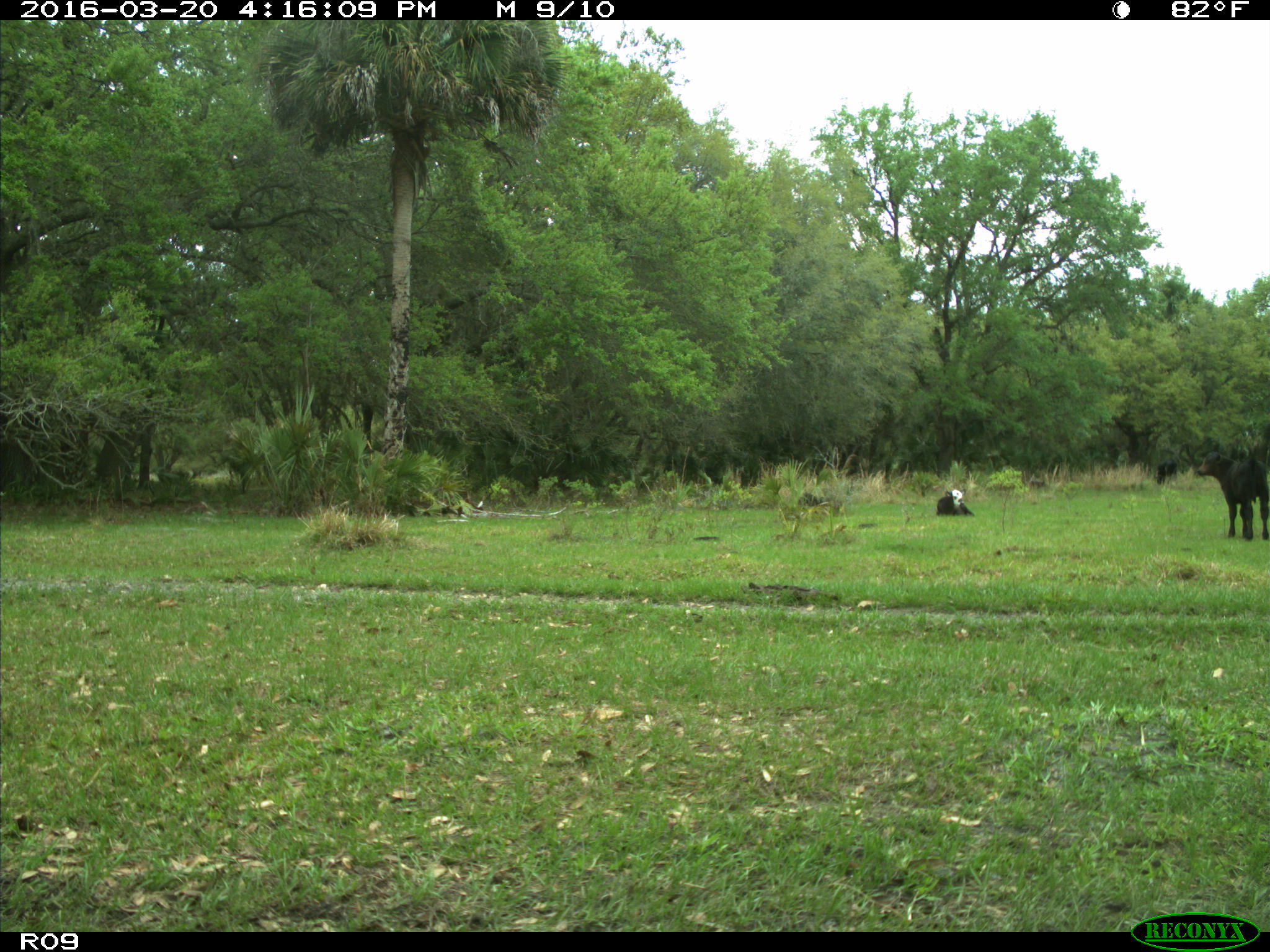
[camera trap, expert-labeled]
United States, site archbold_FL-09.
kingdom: Animalia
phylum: Chordata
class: Mammalia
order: Artiodactyla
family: Bovidae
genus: Bos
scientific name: Bos taurus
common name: domestic cow